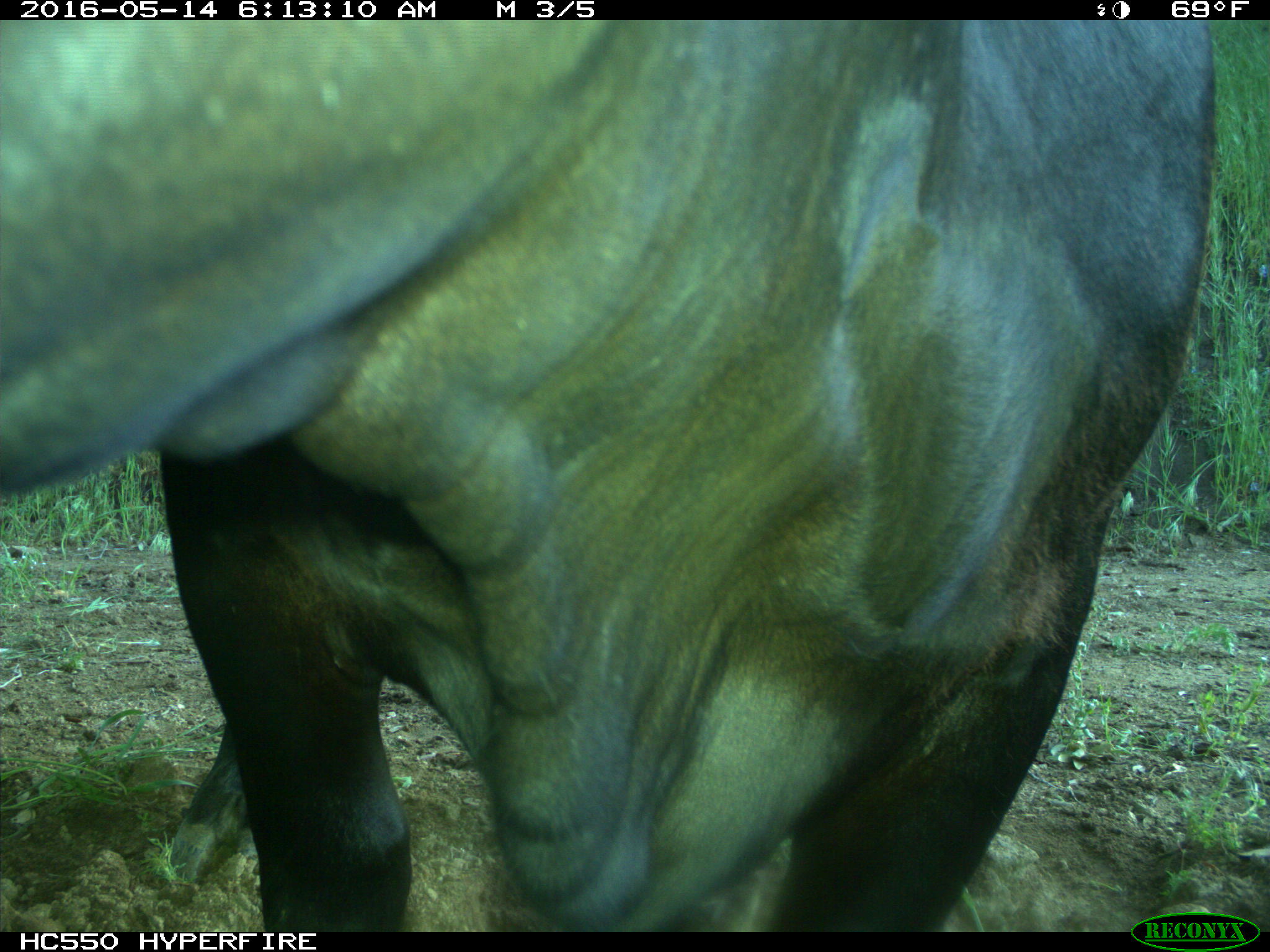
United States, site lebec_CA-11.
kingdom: Animalia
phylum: Chordata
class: Mammalia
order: Artiodactyla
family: Bovidae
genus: Bos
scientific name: Bos taurus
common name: domestic cow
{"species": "Bos taurus (domestic cow)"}